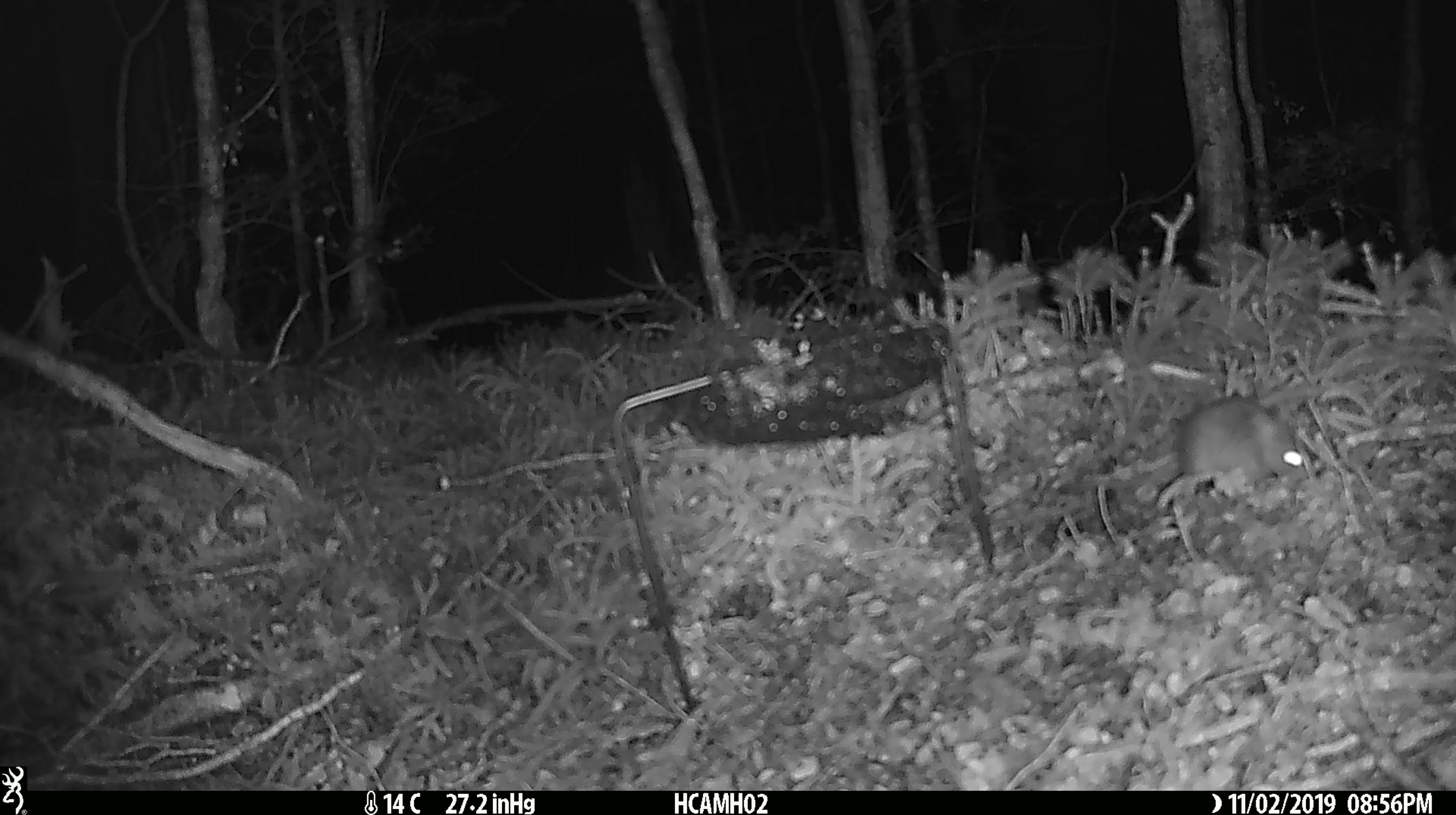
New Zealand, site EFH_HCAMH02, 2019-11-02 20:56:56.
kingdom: Animalia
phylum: Chordata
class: Mammalia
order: Rodentia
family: Muridae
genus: Mus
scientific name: Mus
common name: mouse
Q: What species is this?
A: Mouse (Mus).